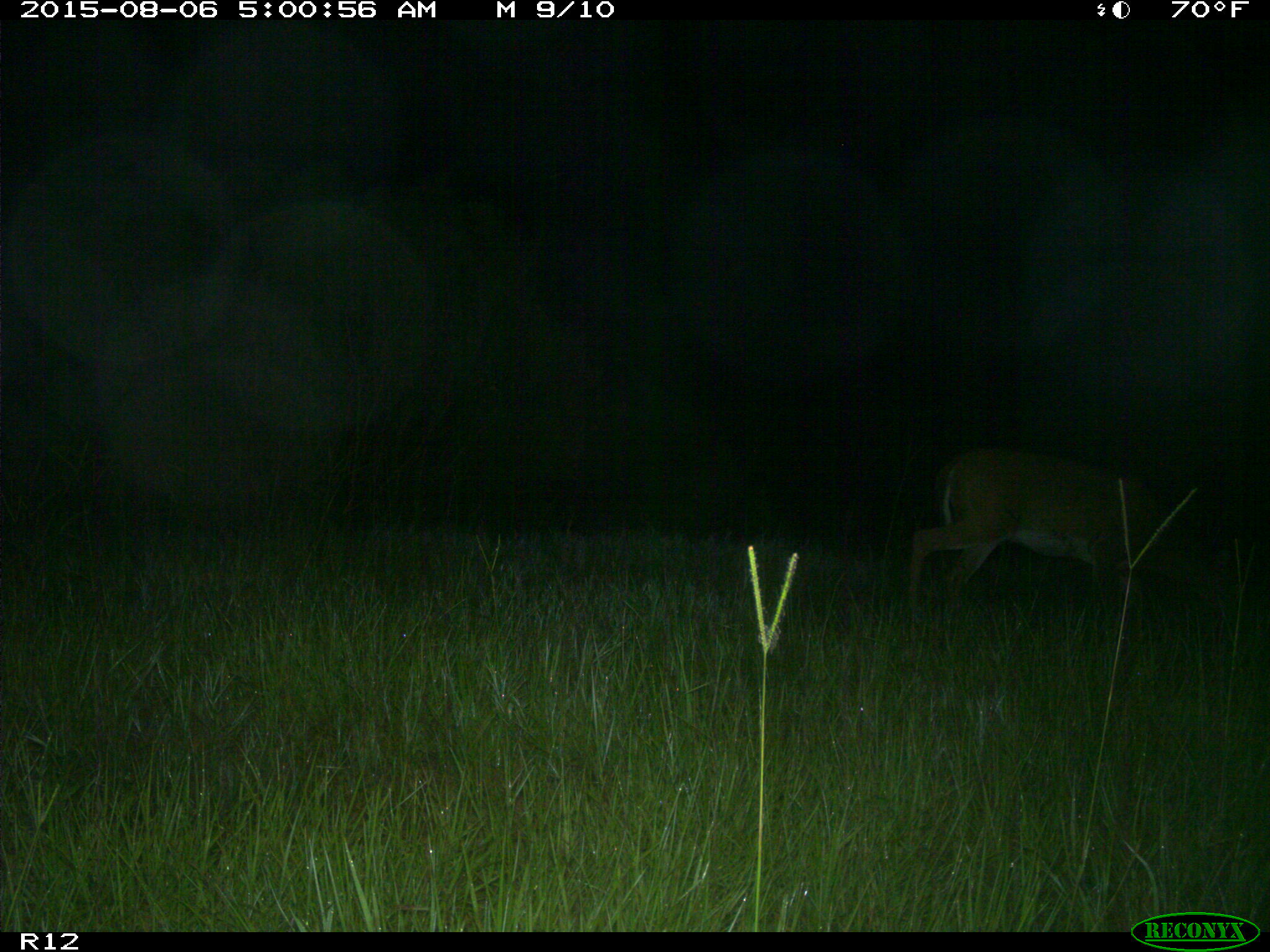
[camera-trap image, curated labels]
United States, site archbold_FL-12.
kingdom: Animalia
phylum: Chordata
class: Mammalia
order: Artiodactyla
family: Cervidae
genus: Odocoileus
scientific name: Odocoileus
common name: deer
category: unidentified deer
Unidentified deer (deer) (Odocoileus).